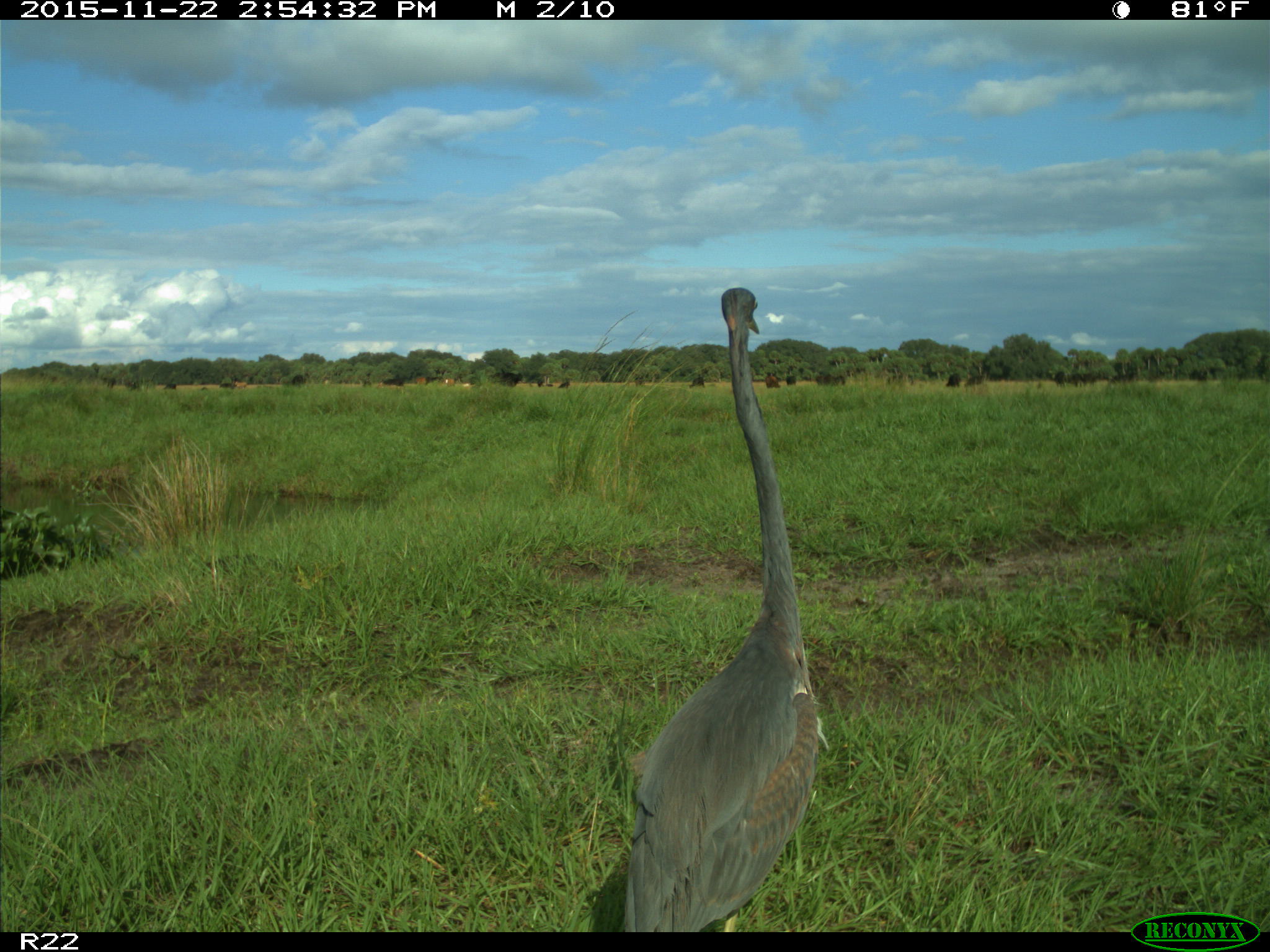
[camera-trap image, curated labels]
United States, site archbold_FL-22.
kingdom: Animalia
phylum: Chordata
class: Mammalia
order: Artiodactyla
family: Bovidae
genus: Bos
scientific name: Bos taurus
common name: domestic cow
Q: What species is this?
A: Bos taurus (domestic cow).